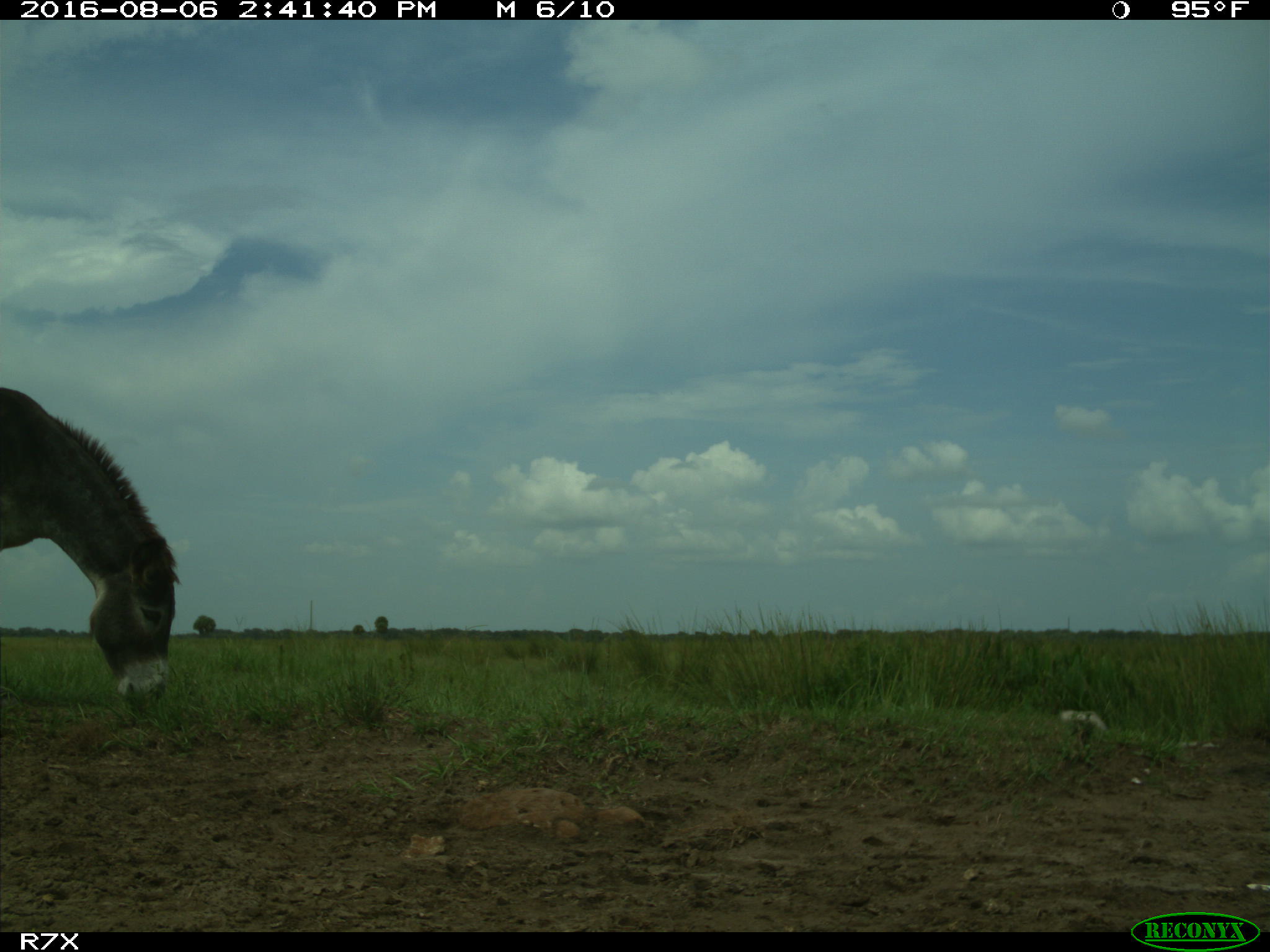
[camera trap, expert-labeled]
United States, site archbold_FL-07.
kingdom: Animalia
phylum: Chordata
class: Mammalia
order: Perissodactyla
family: Equidae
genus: Equus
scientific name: Equus africanus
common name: african wild ass